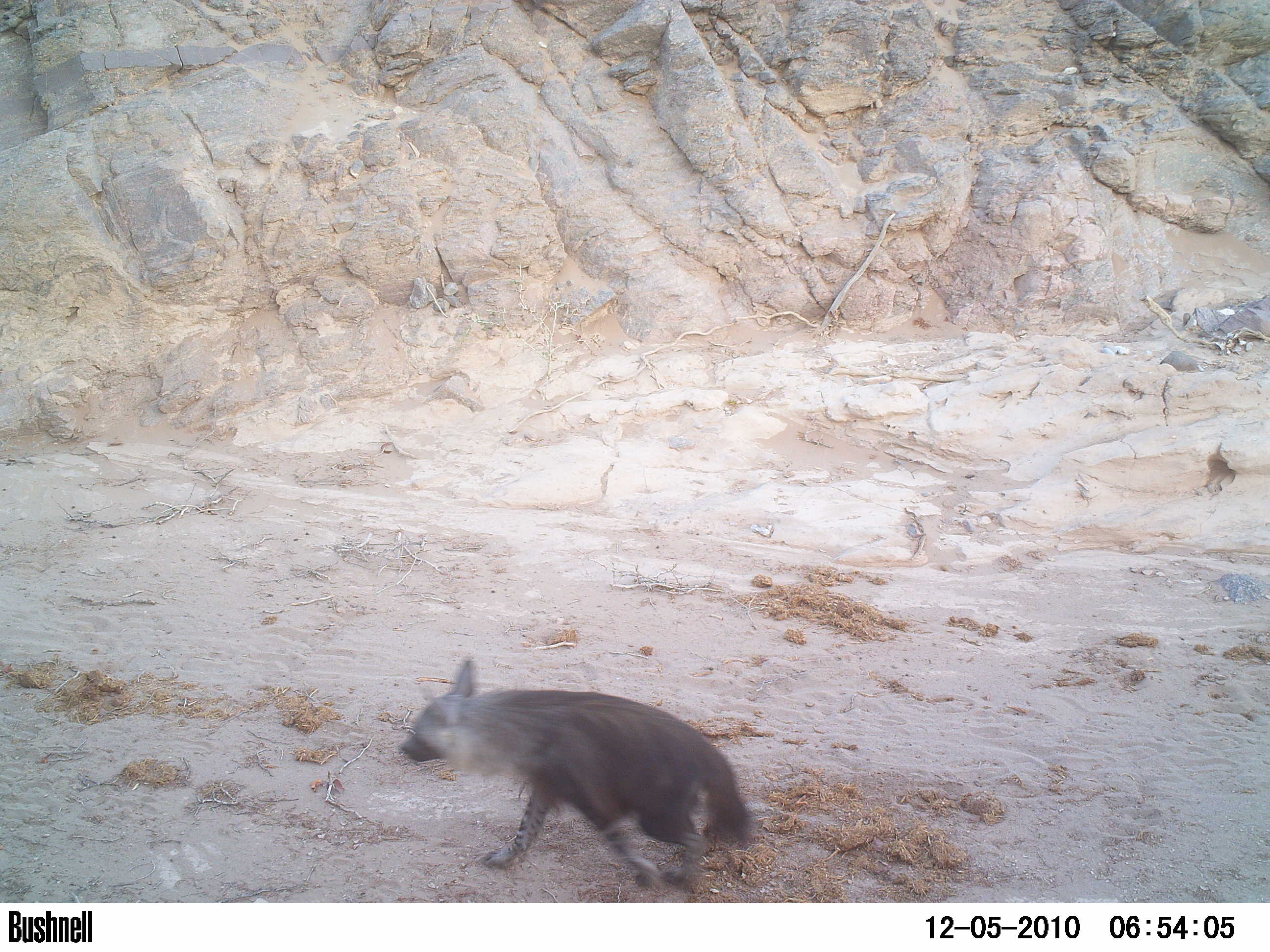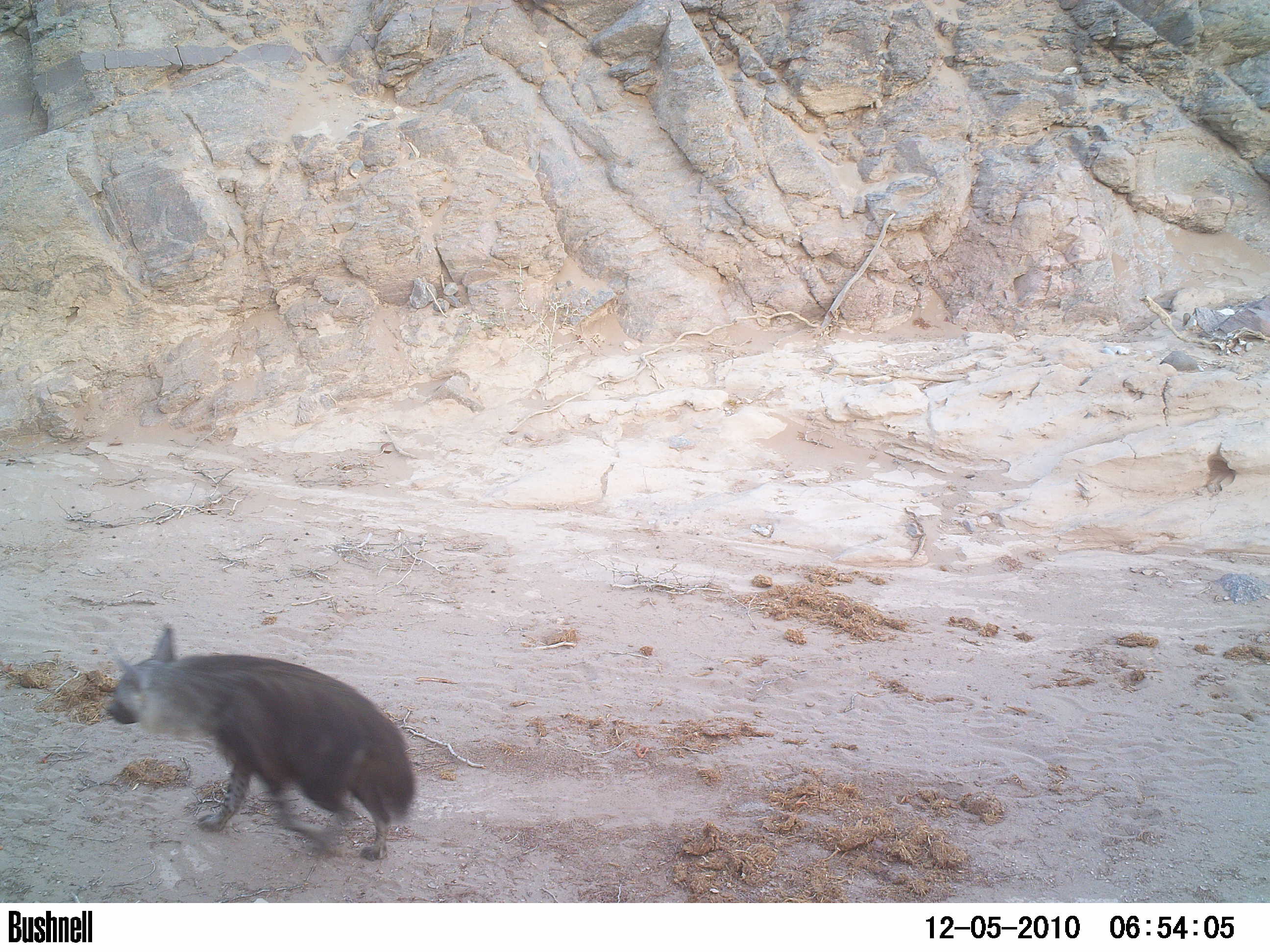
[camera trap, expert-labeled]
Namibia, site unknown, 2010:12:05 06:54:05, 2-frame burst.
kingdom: Animalia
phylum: Chordata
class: Mammalia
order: Carnivora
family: Hyaenidae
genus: Parahyaena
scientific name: Parahyaena brunnea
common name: brown hyena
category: hyaena brunnea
Hyaena brunnea (brown hyena) (Parahyaena brunnea).